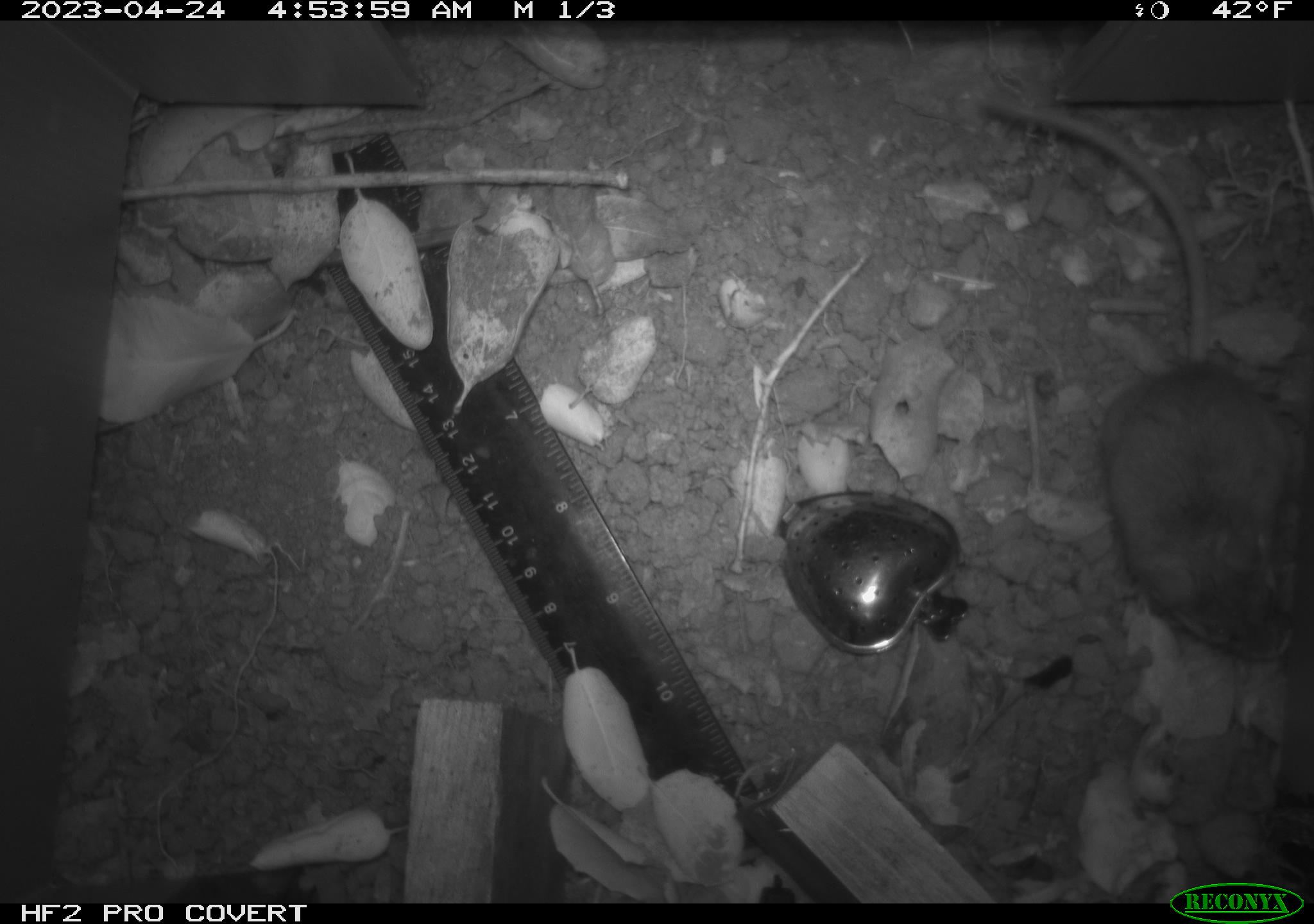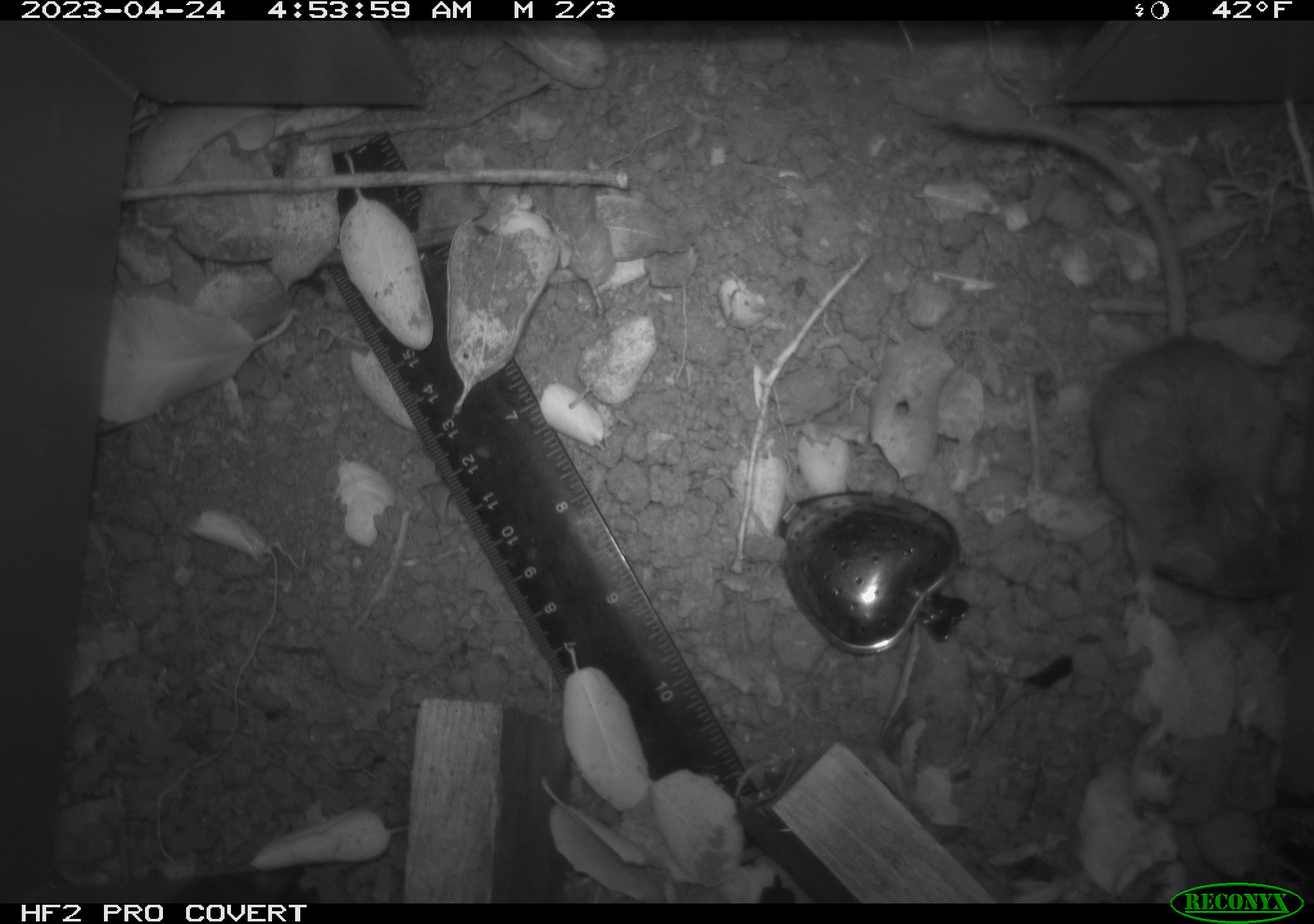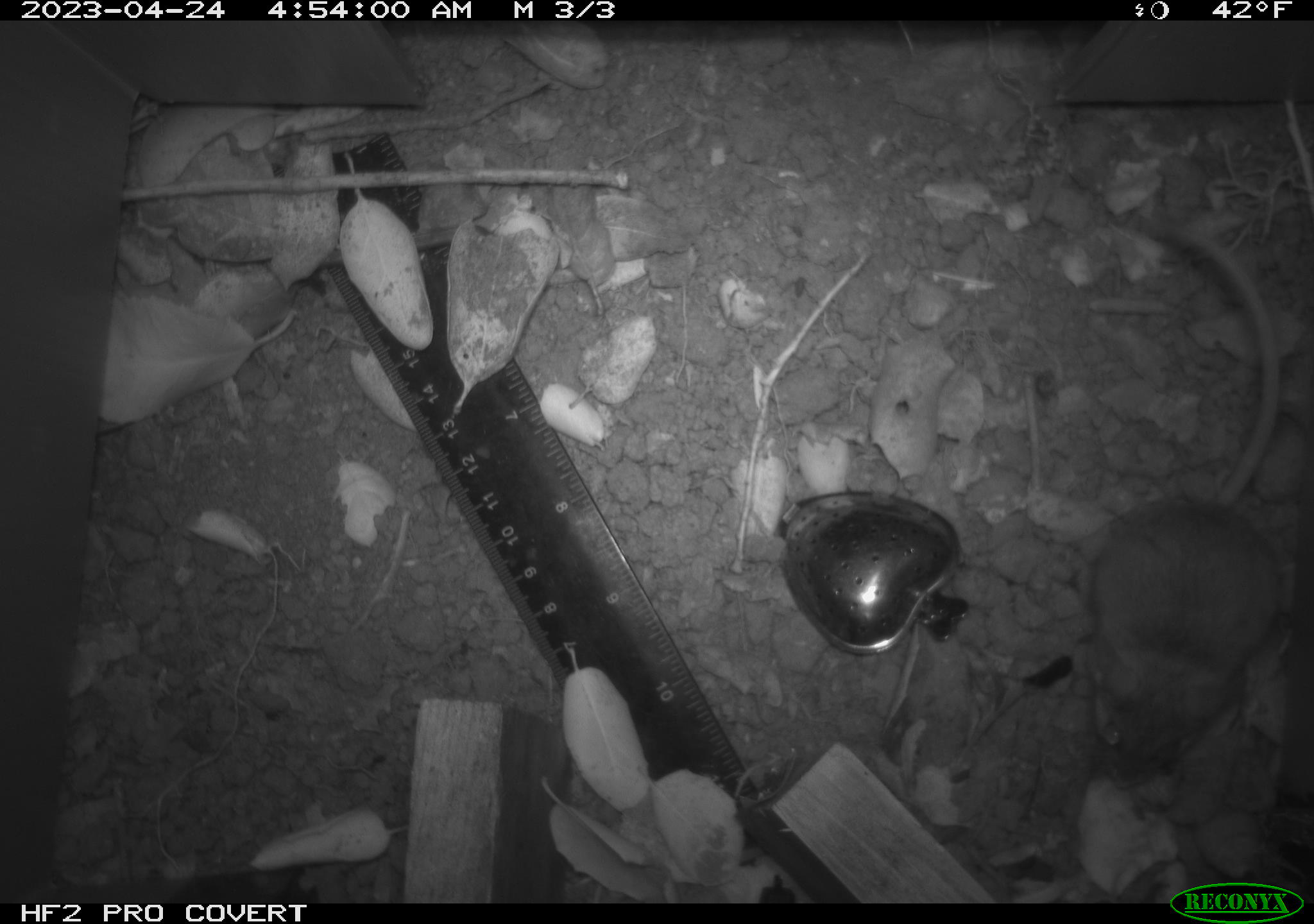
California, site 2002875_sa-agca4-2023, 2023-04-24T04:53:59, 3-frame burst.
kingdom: Animalia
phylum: Chordata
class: Mammalia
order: Rodentia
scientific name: Rodentia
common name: mouse species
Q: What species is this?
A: Mouse species (Rodentia).